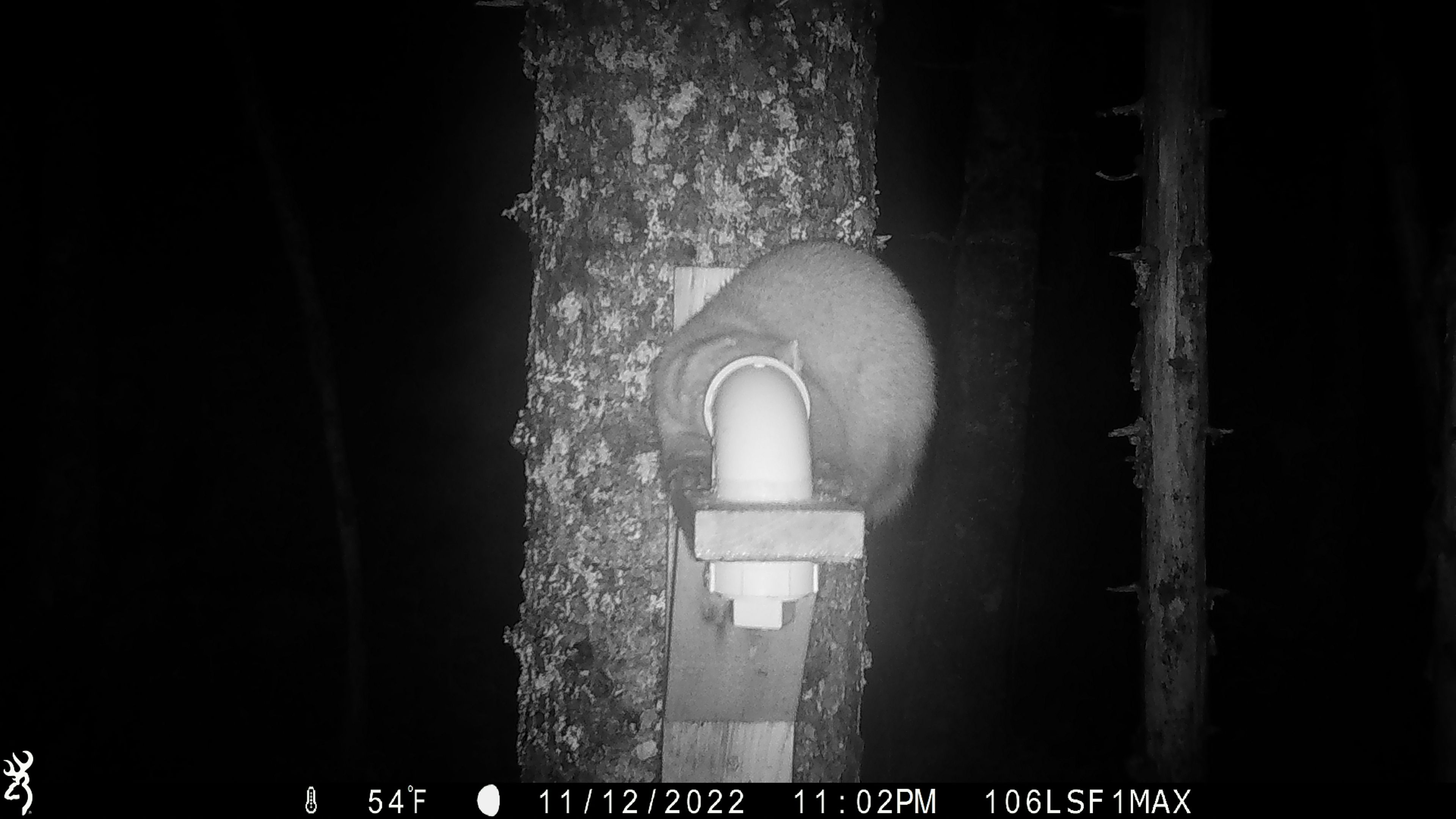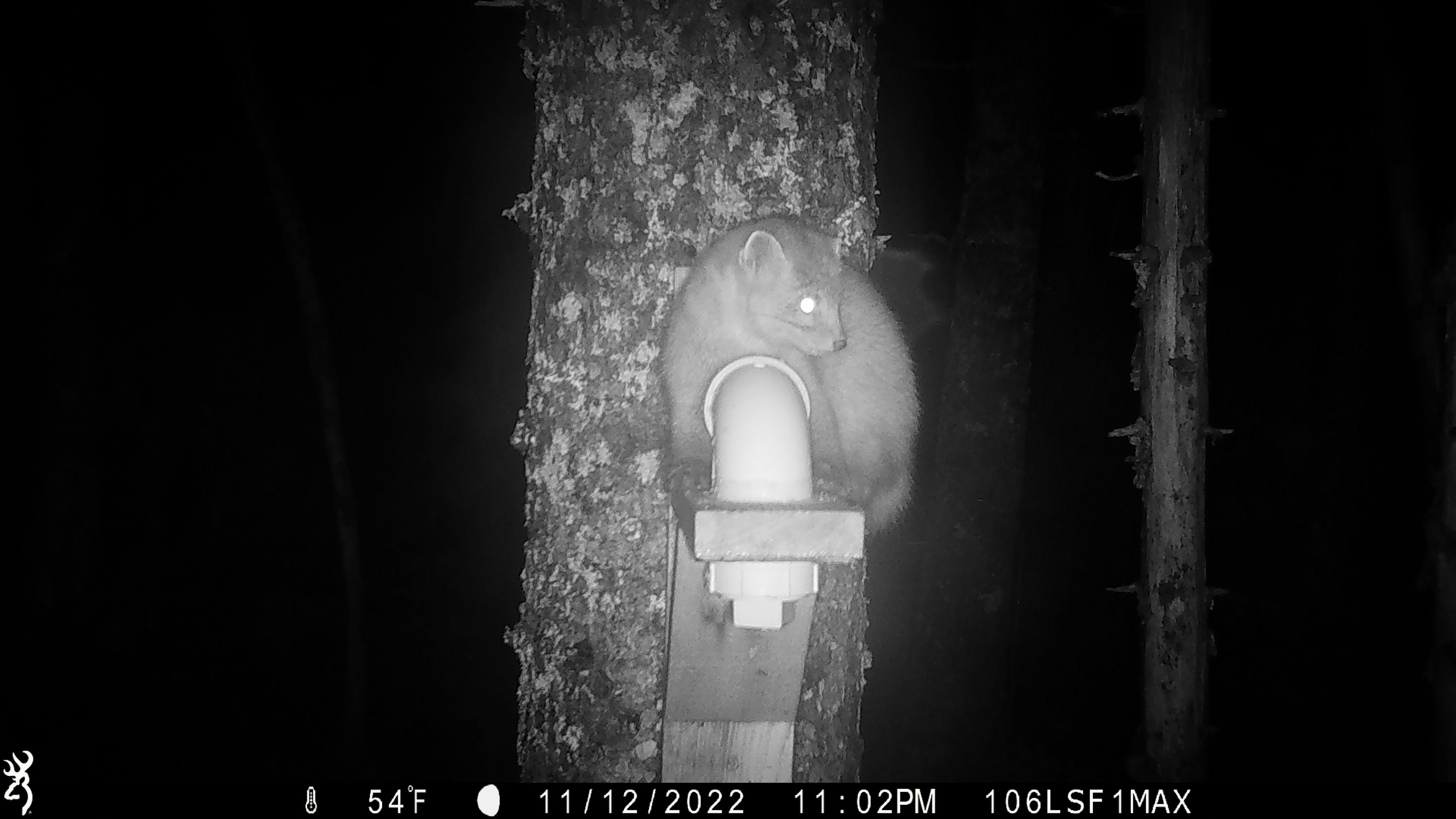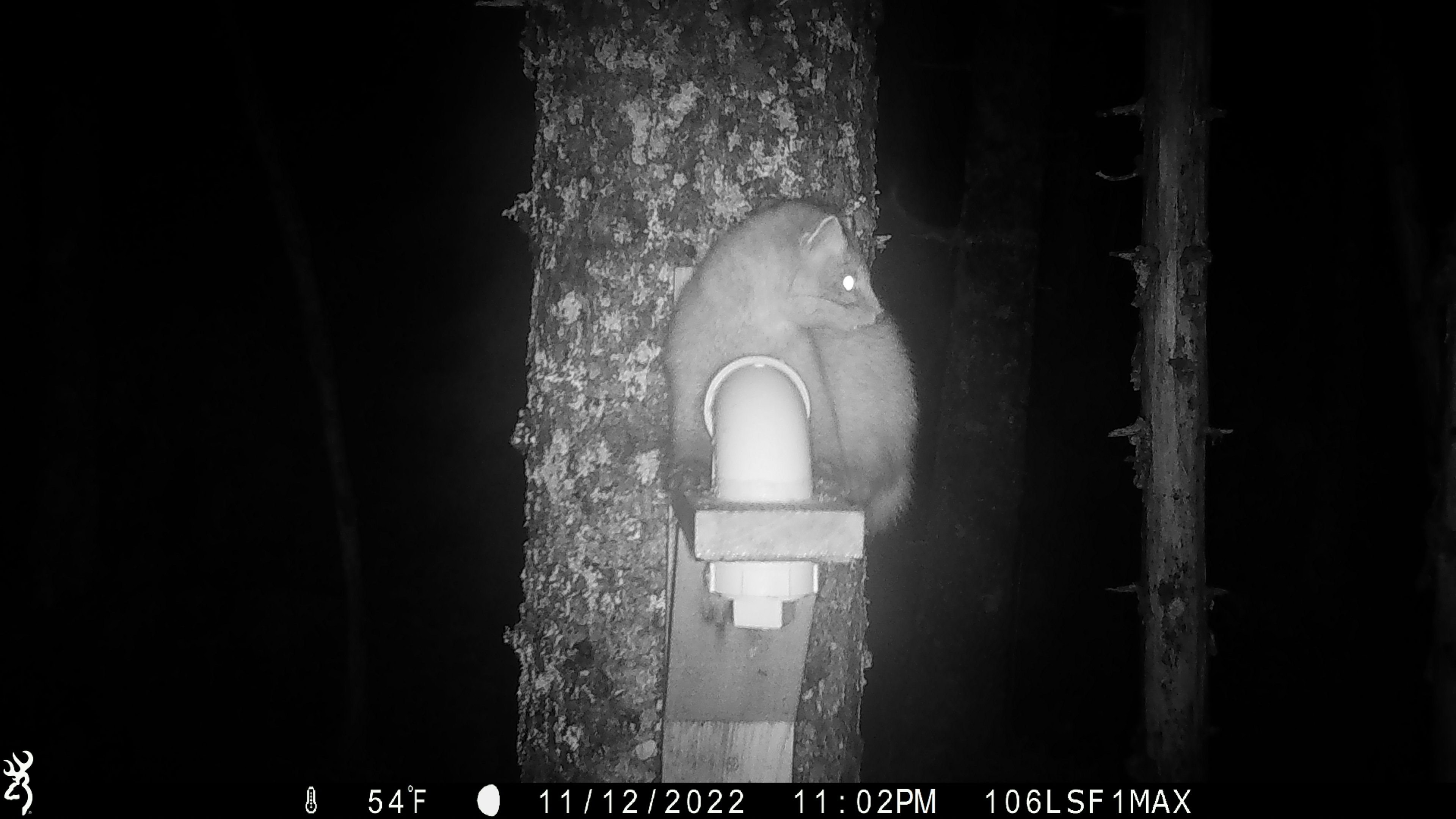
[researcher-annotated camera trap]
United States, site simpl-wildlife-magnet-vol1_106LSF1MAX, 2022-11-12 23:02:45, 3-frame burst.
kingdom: Animalia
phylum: Chordata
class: Mammalia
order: Carnivora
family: Mustelidae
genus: Martes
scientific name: Martes americana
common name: american marten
American marten (Martes americana).